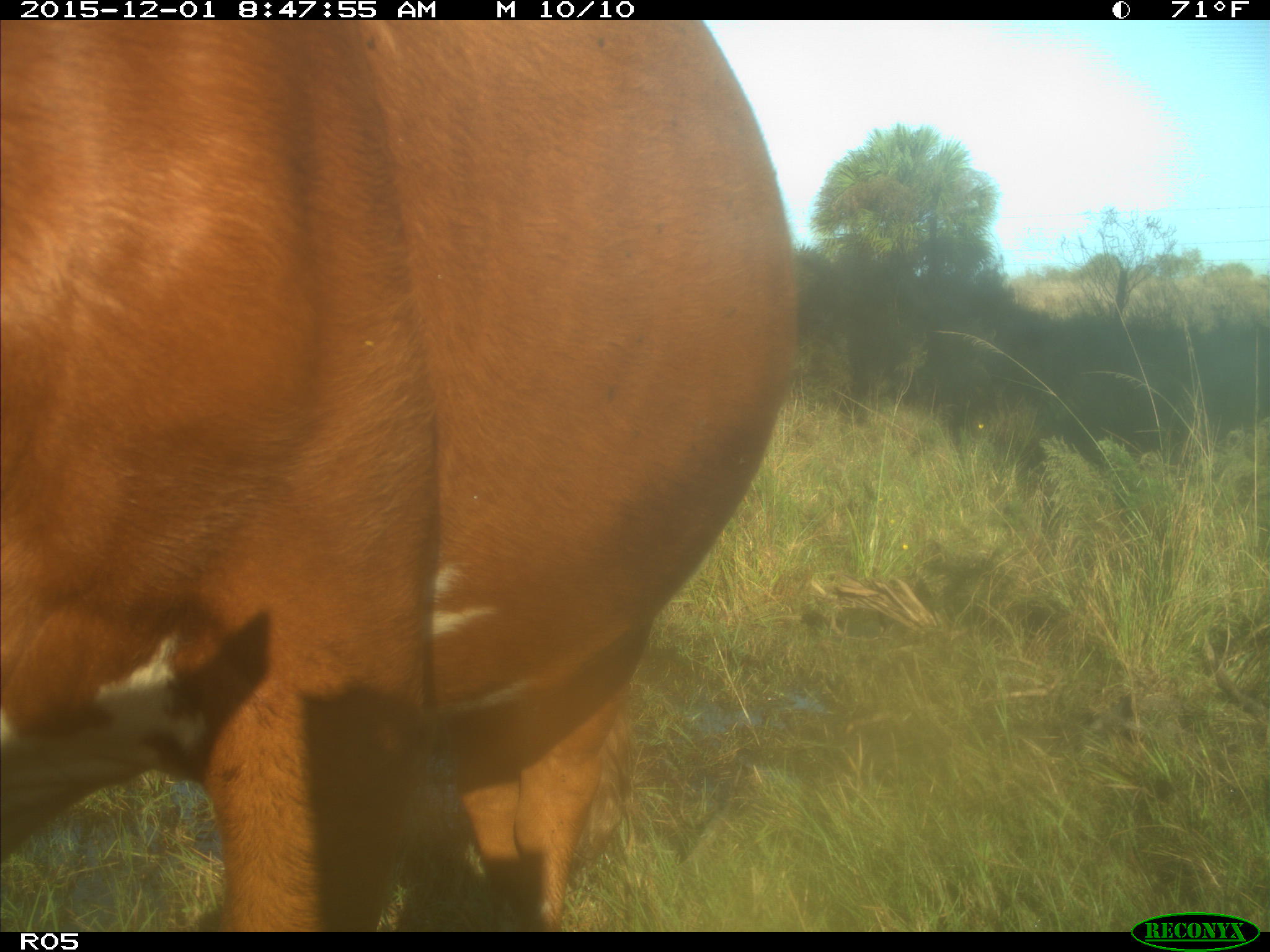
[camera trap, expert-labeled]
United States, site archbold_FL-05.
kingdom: Animalia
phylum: Chordata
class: Mammalia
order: Artiodactyla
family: Bovidae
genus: Bos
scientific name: Bos taurus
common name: domestic cow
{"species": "Bos taurus (domestic cow)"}